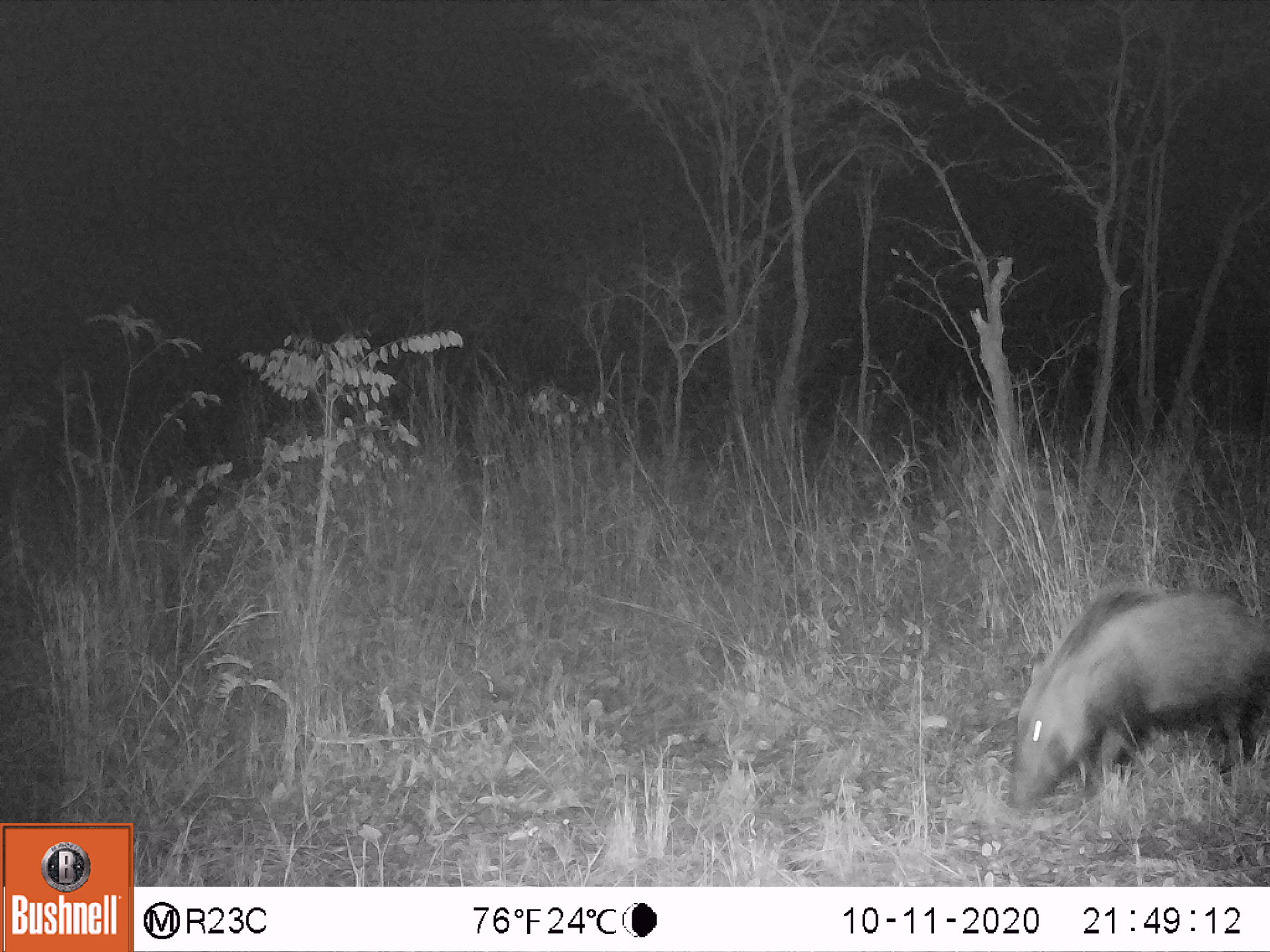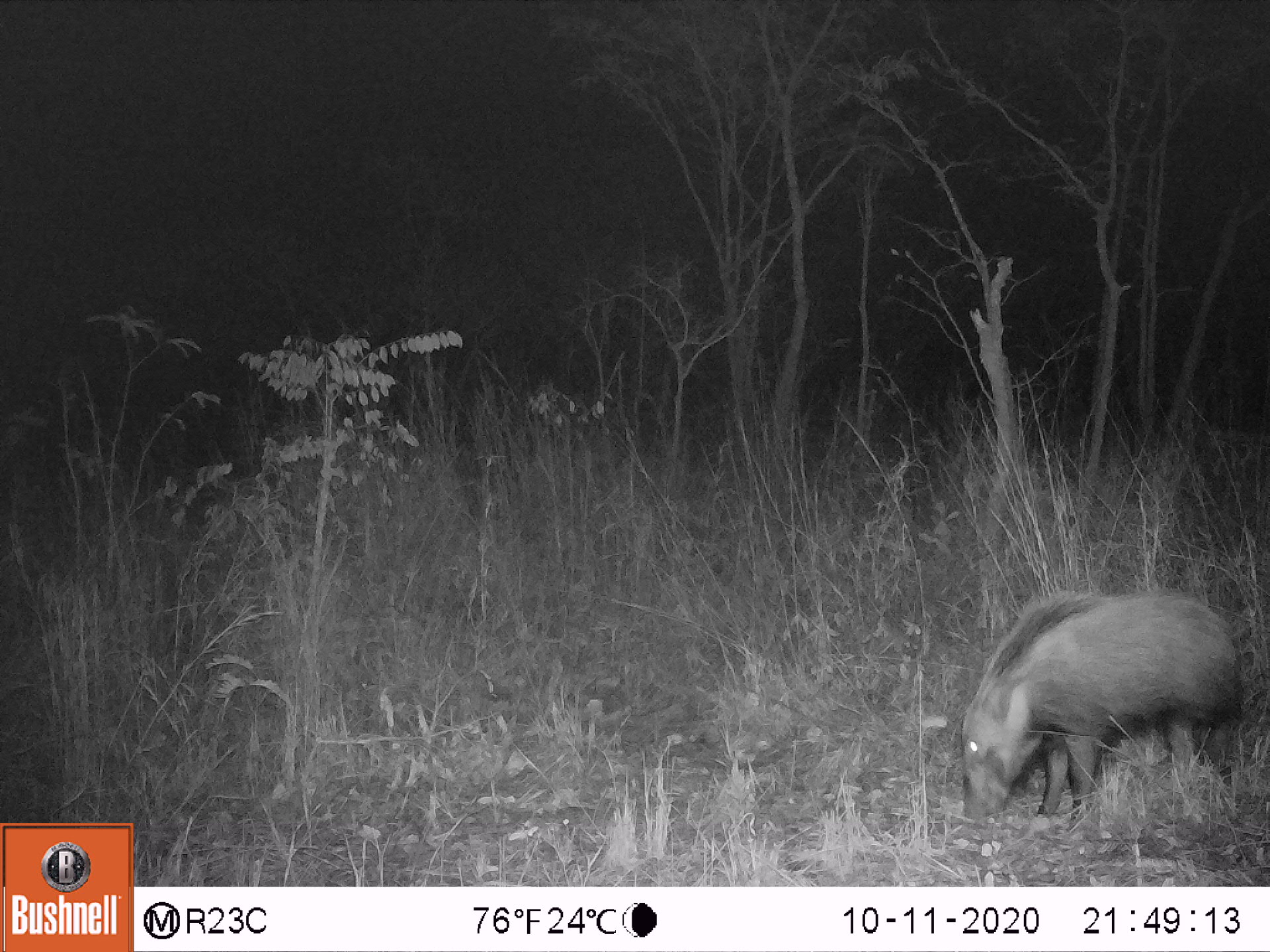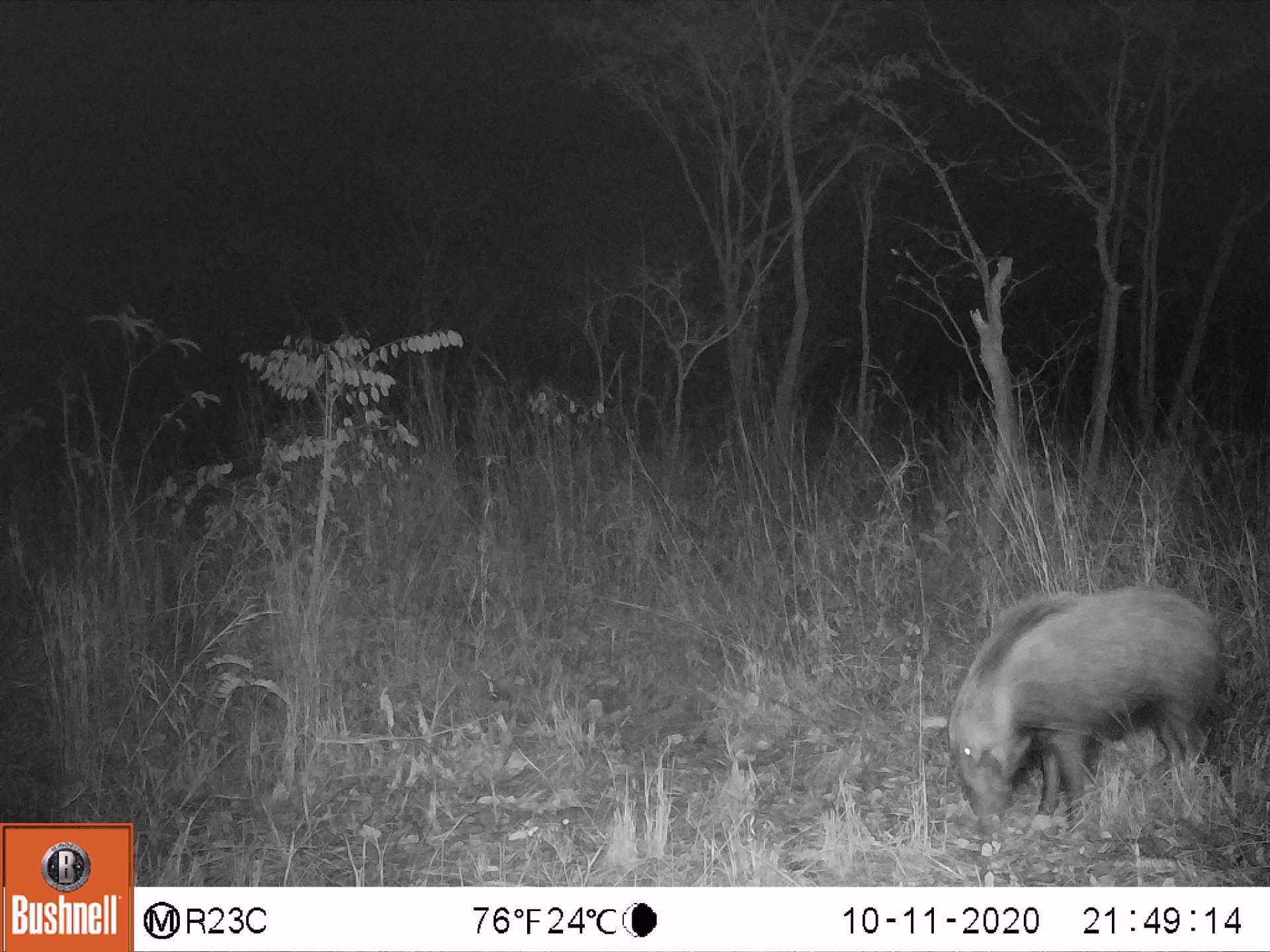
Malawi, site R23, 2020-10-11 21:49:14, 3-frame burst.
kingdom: Animalia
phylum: Chordata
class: Mammalia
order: Artiodactyla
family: Suidae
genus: Potamochoerus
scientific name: Potamochoerus larvatus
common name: bushpig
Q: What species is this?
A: Bushpig (Potamochoerus larvatus).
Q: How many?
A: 1.